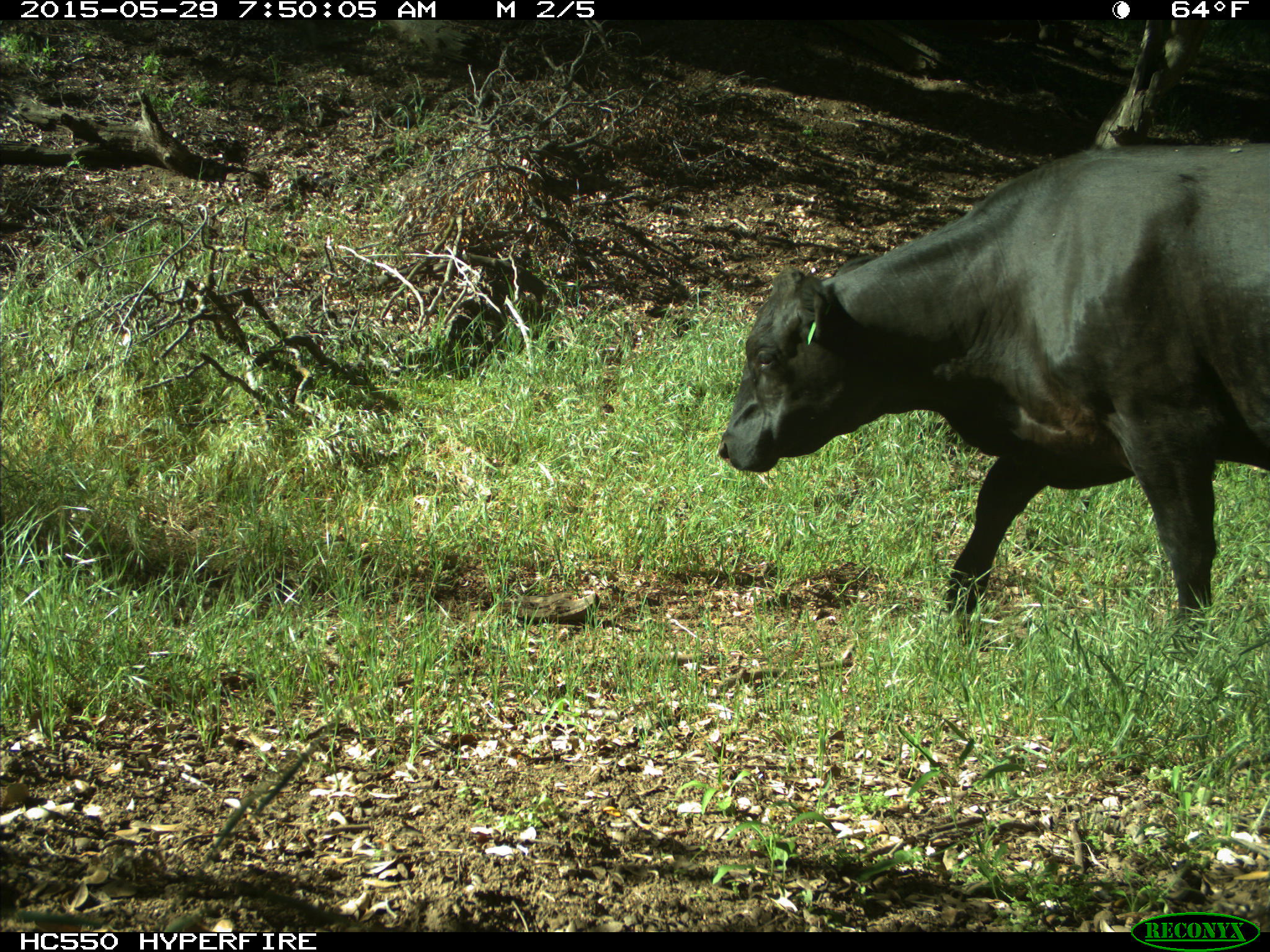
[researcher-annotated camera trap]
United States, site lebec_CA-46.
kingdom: Animalia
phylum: Chordata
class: Mammalia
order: Artiodactyla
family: Bovidae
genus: Bos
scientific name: Bos taurus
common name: domestic cow